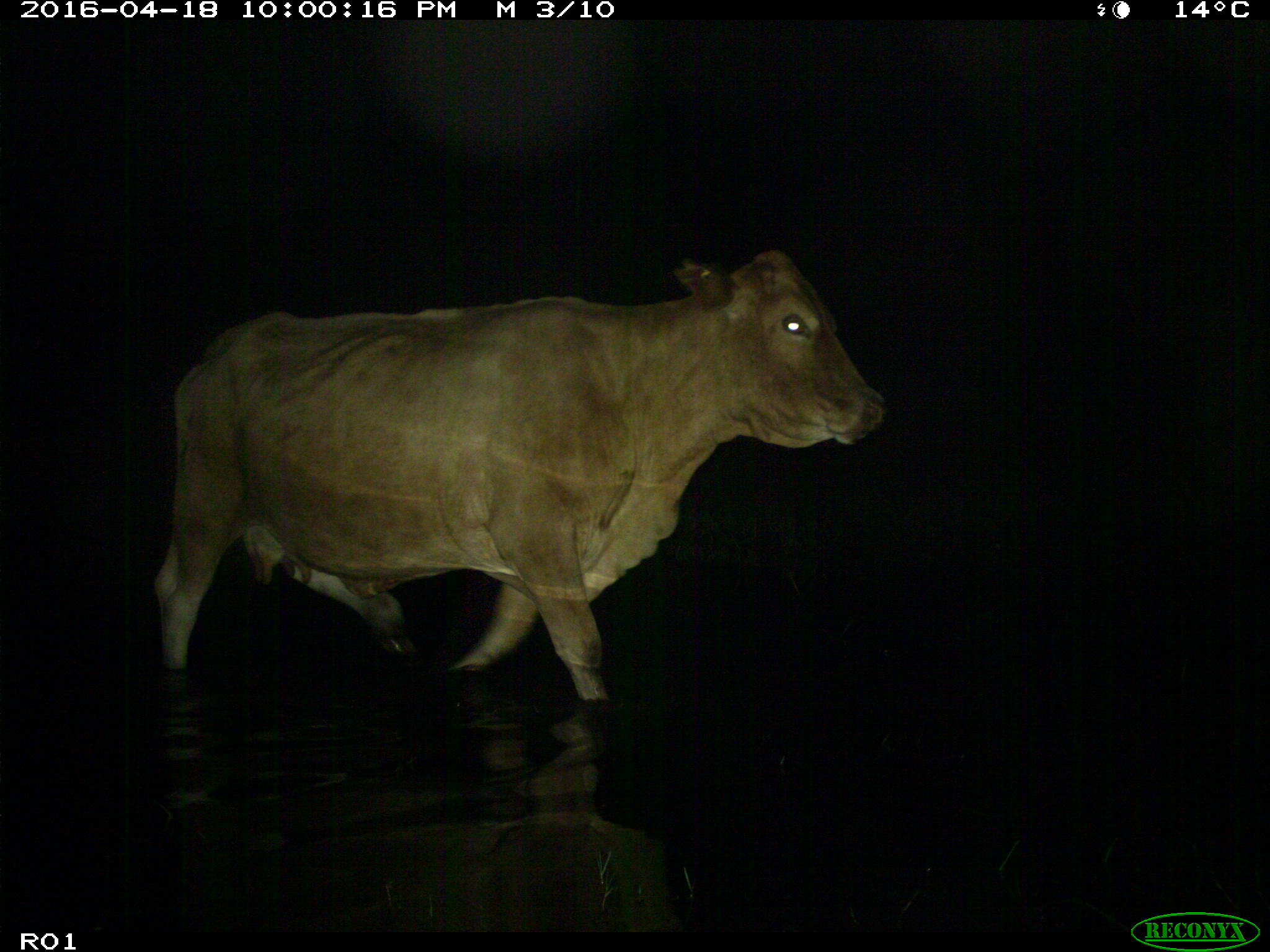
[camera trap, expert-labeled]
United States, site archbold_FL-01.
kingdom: Animalia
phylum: Chordata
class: Mammalia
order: Artiodactyla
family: Bovidae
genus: Bos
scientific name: Bos taurus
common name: domestic cow